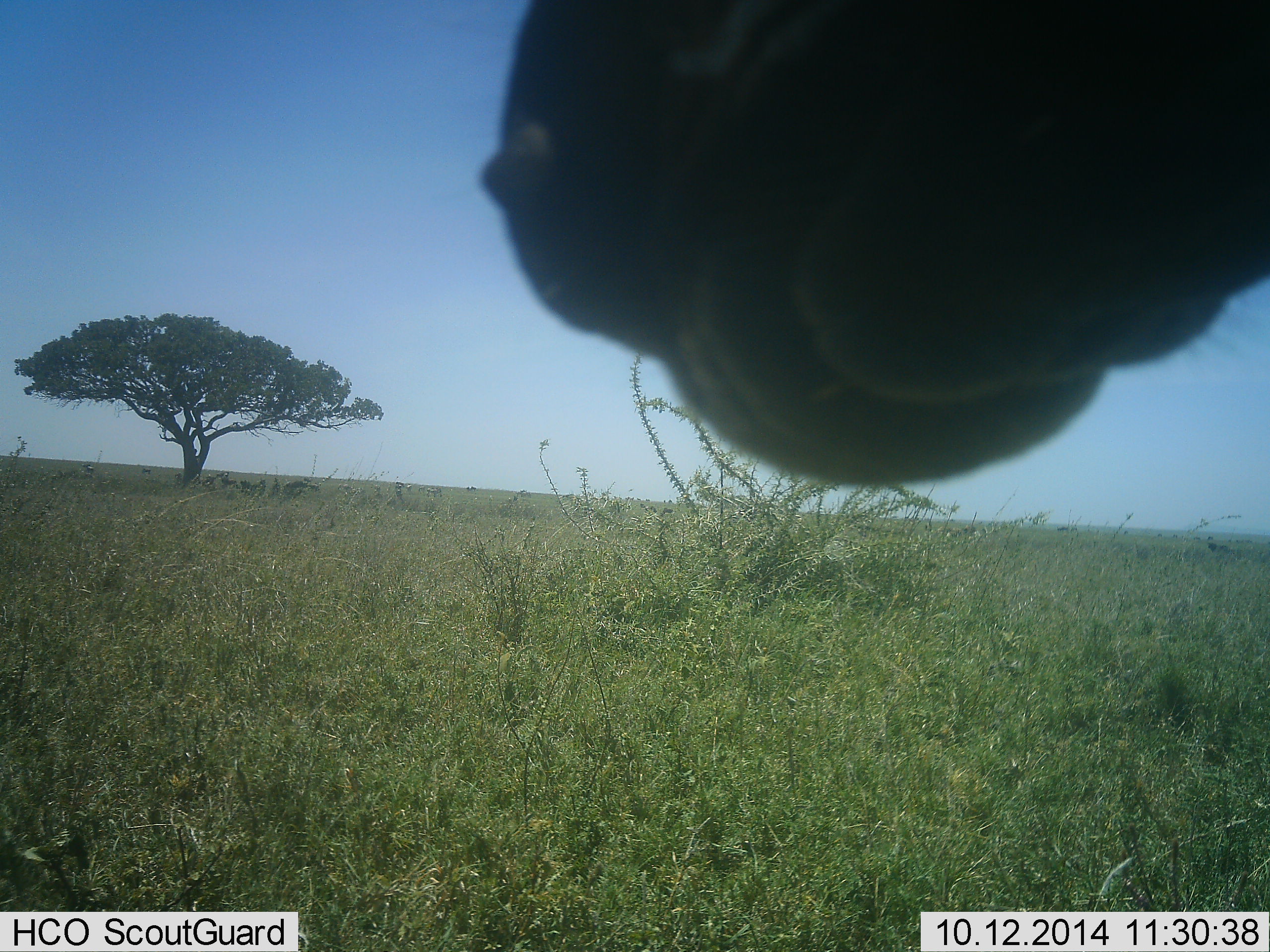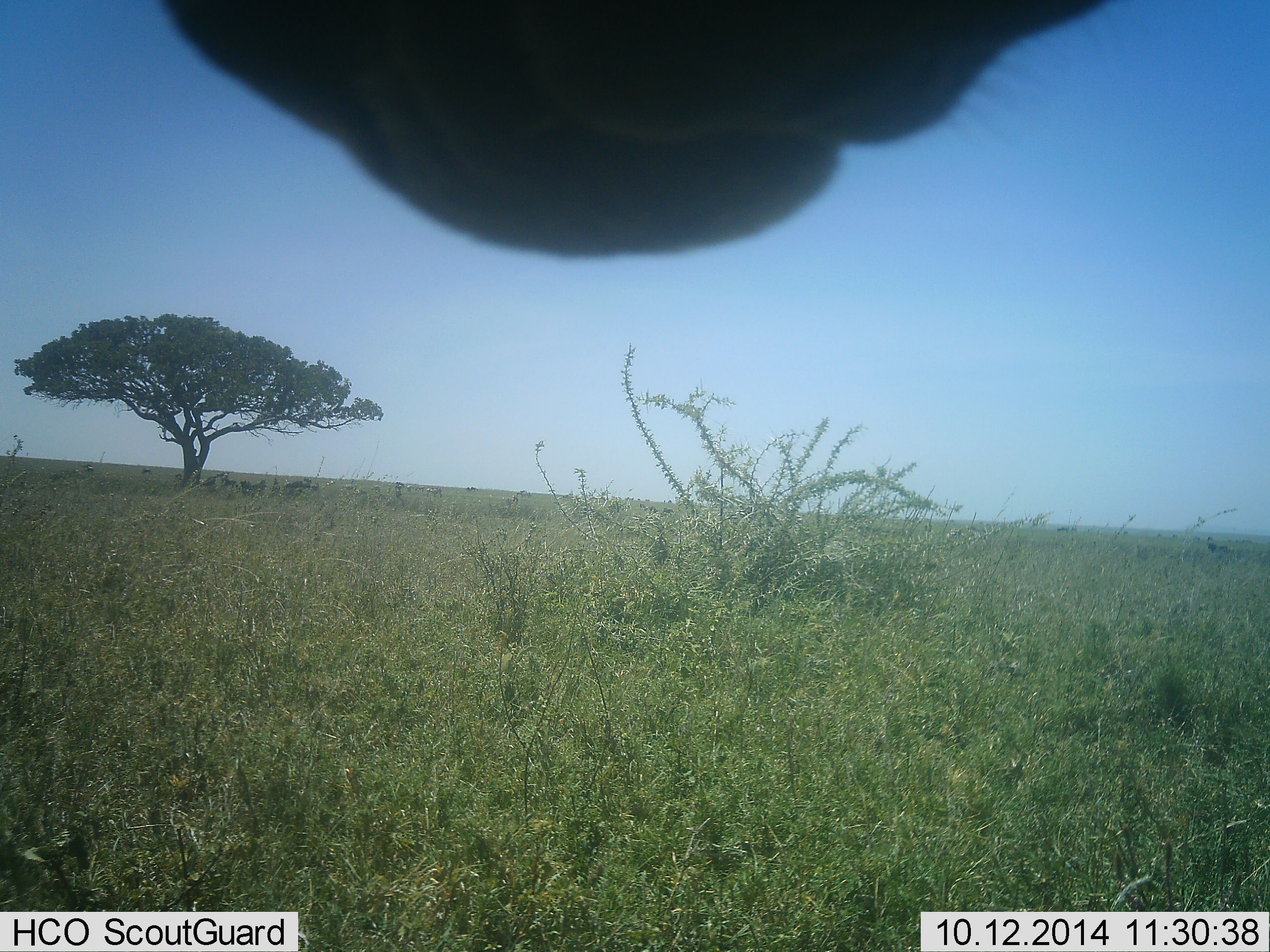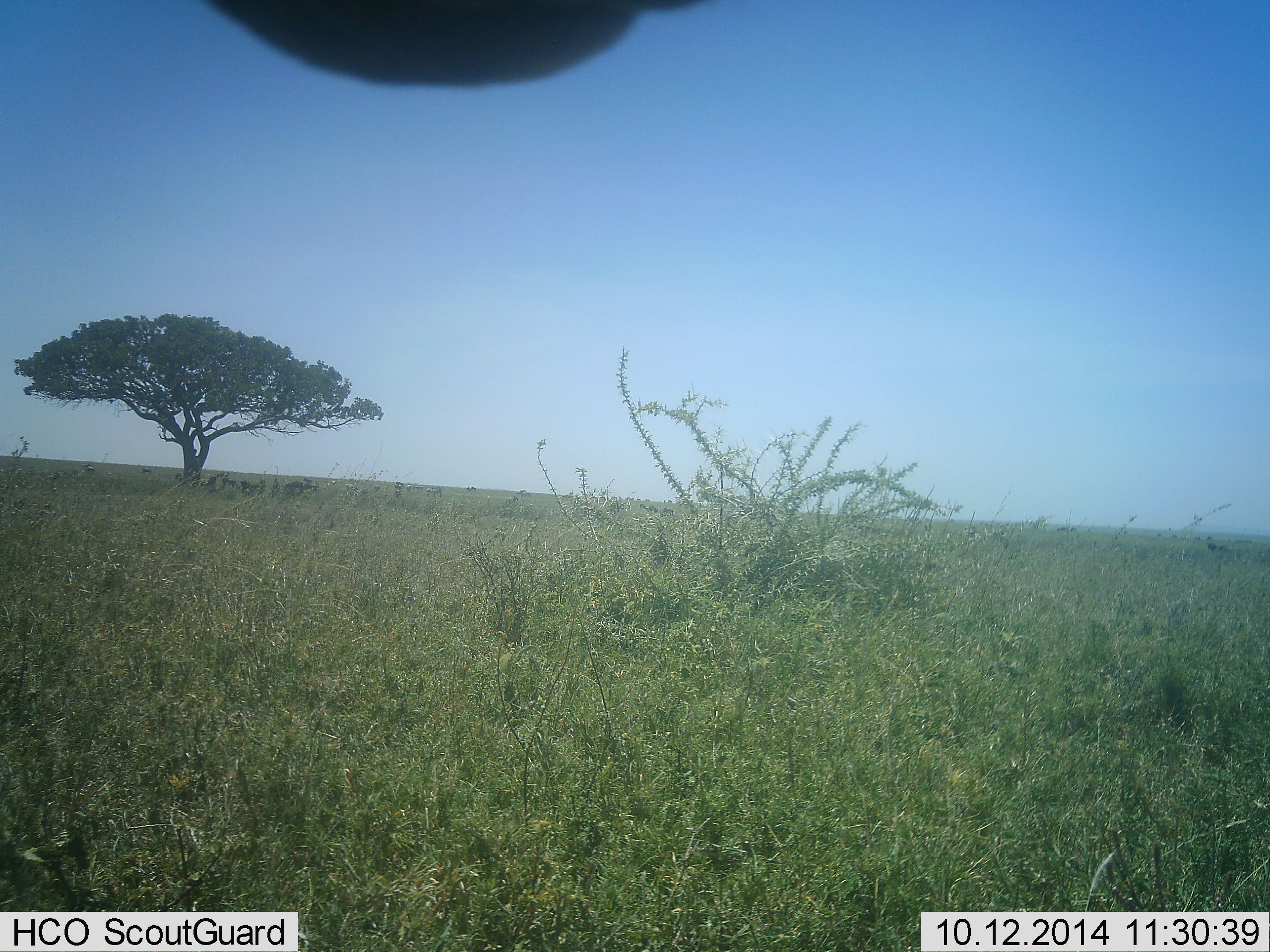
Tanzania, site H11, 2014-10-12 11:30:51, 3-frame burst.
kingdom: Animalia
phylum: Chordata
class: Mammalia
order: Perissodactyla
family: Equidae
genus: Equus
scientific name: Equus quagga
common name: plains zebra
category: zebra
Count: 1.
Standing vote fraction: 60%.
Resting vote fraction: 0%.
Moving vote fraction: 0%.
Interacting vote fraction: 40%.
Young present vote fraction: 0%.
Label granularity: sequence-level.